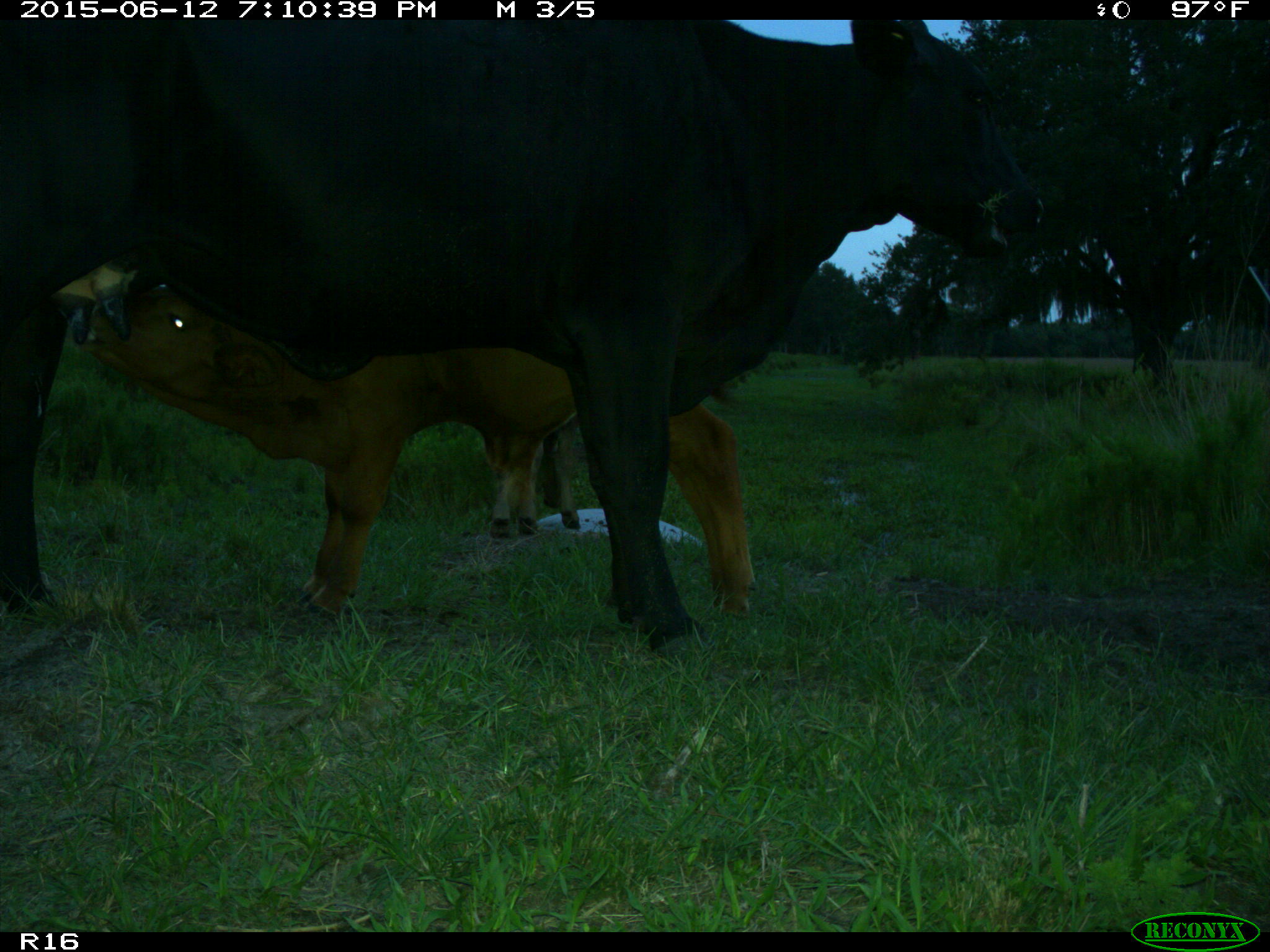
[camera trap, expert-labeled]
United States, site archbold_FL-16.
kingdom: Animalia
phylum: Chordata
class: Mammalia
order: Artiodactyla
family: Bovidae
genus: Bos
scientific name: Bos taurus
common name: domestic cow